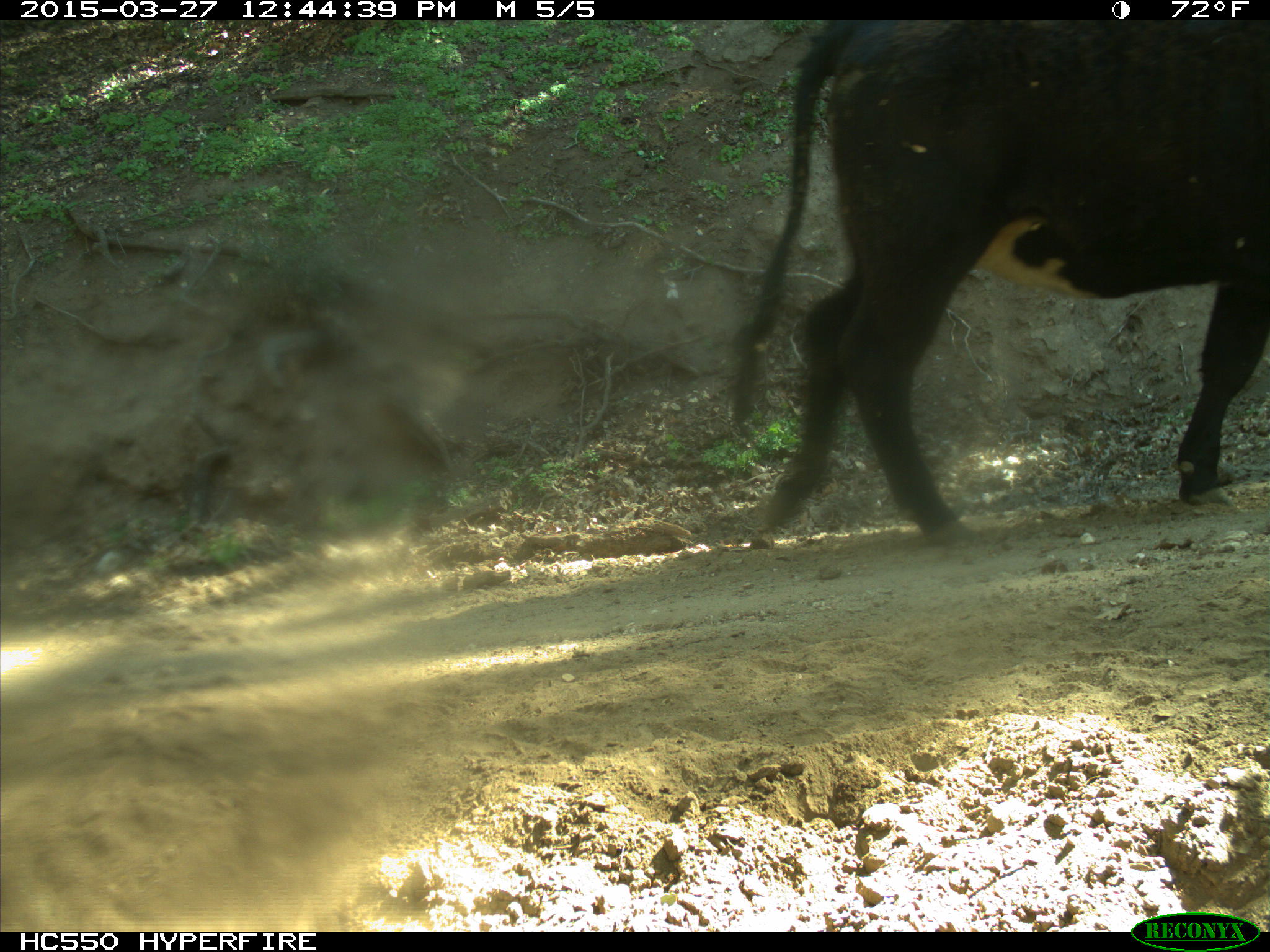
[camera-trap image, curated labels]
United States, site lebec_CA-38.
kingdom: Animalia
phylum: Chordata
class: Mammalia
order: Artiodactyla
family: Bovidae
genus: Bos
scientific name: Bos taurus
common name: domestic cow